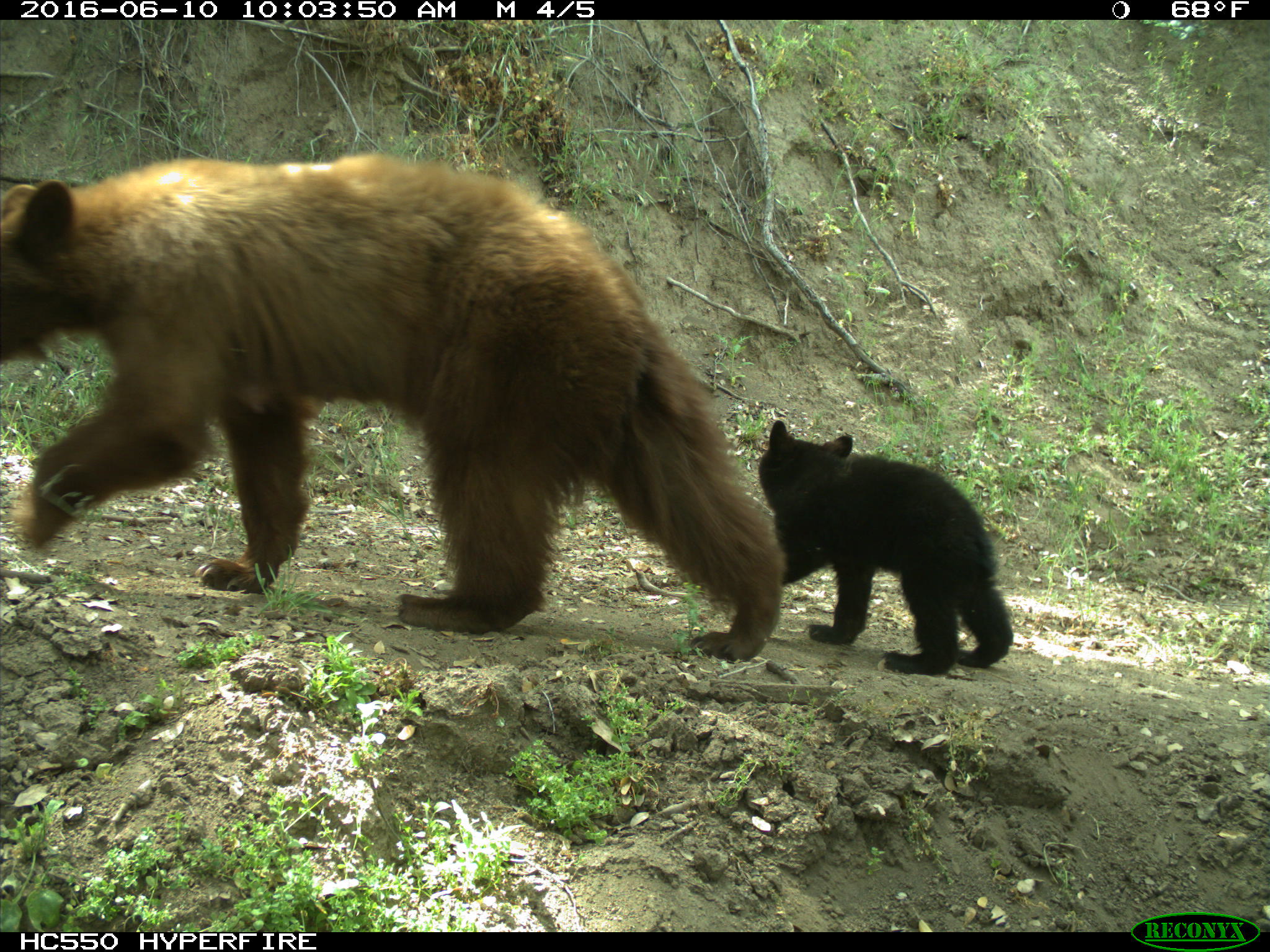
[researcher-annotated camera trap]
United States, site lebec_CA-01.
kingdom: Animalia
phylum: Chordata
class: Mammalia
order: Carnivora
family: Ursidae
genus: Ursus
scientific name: Ursus americanus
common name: american black bear